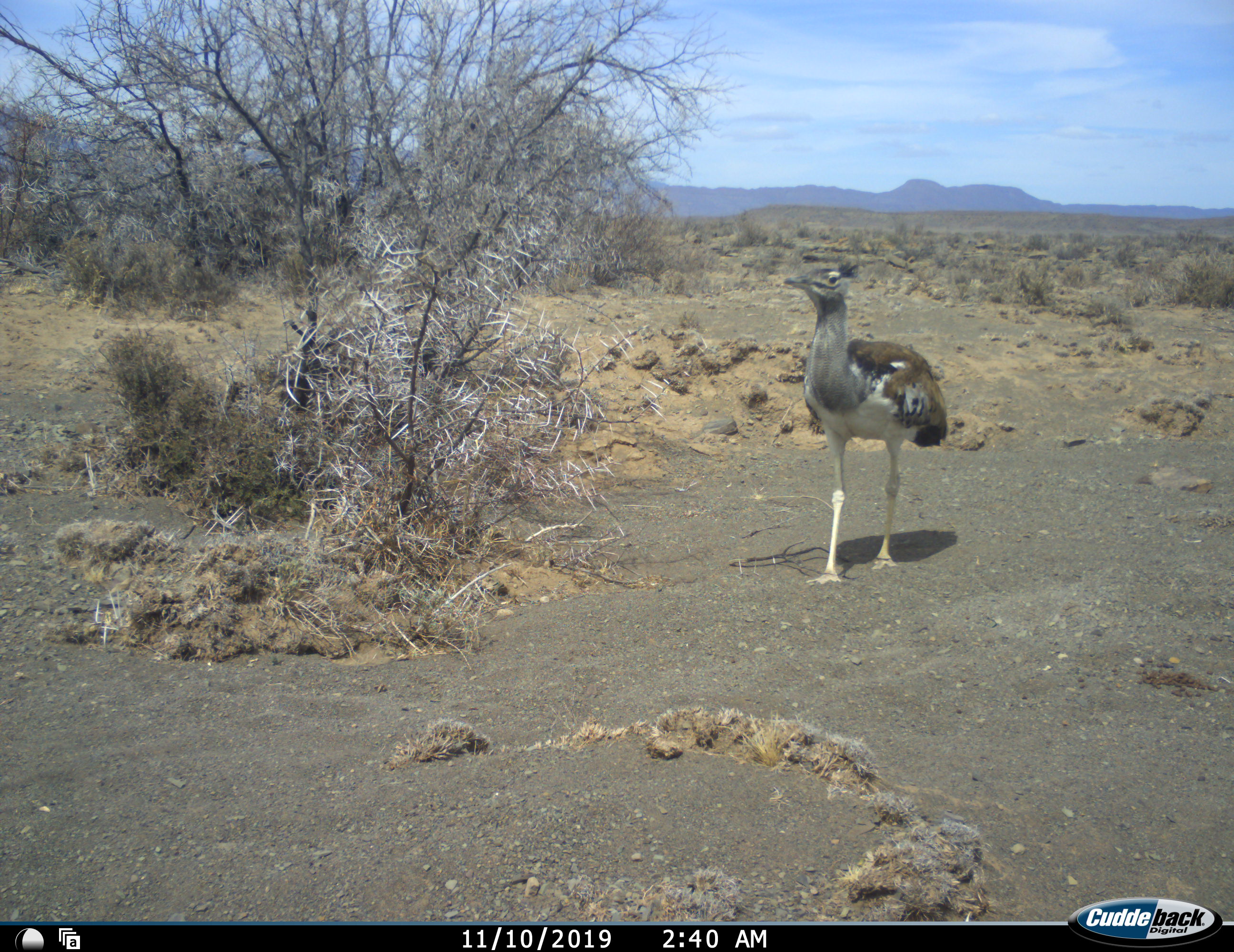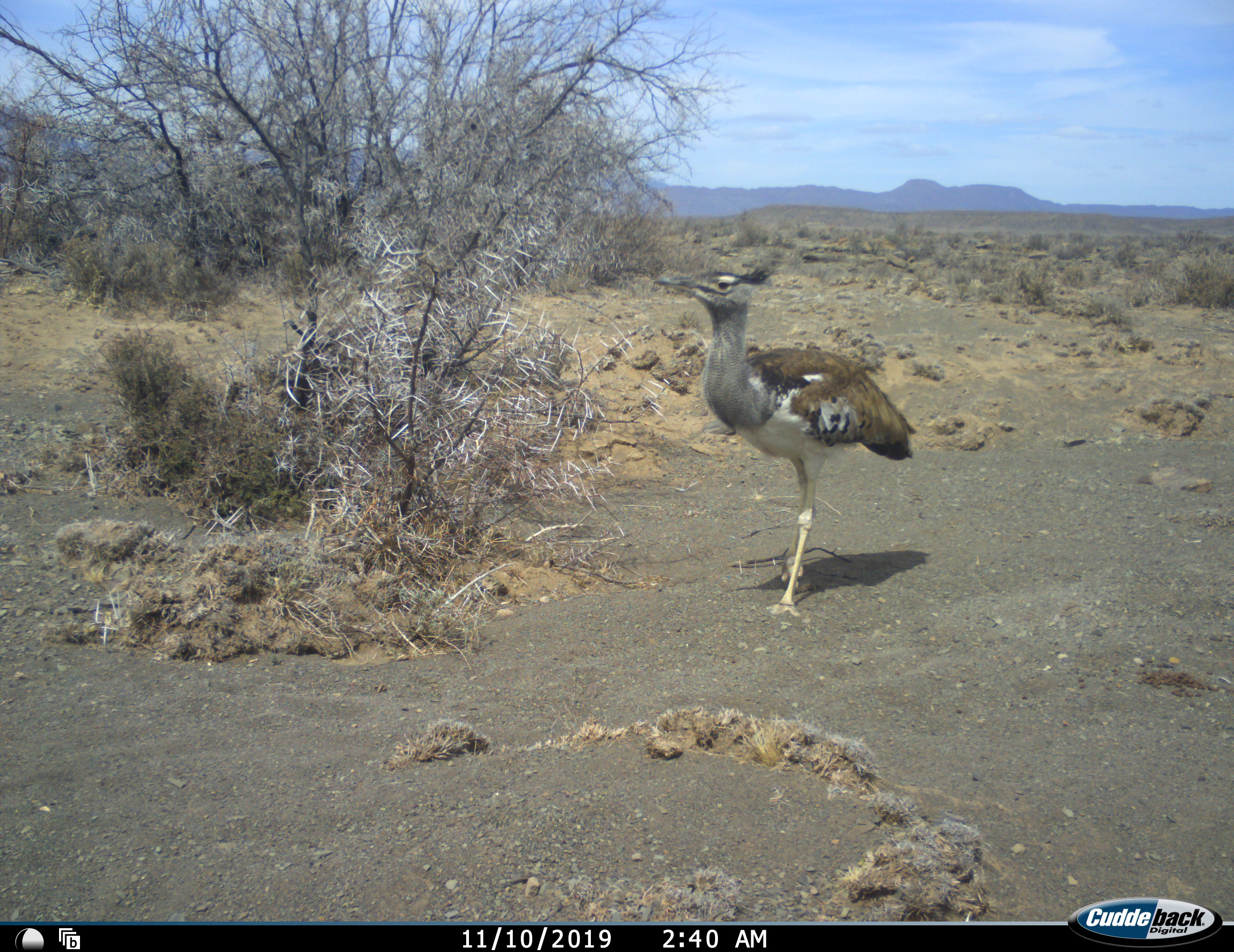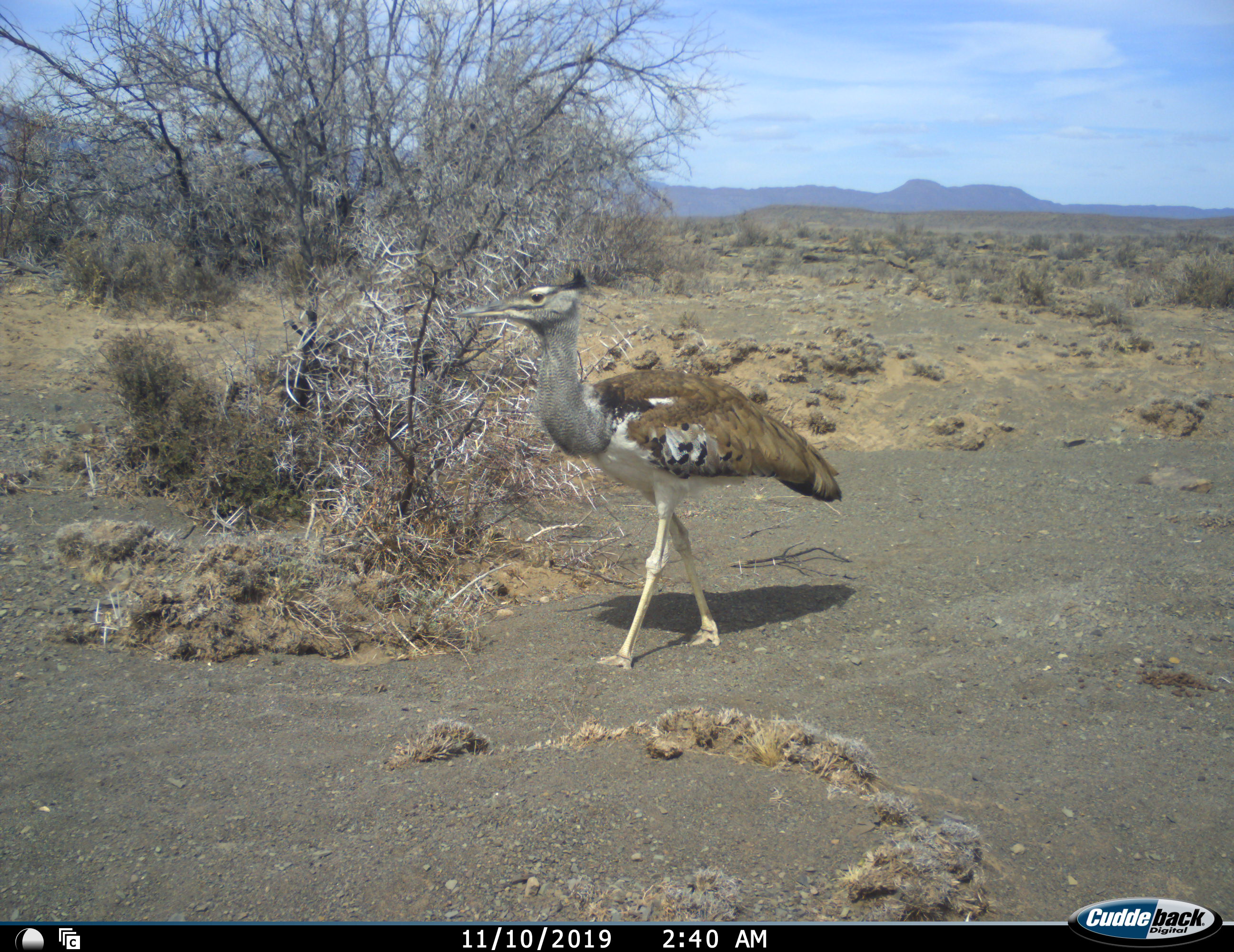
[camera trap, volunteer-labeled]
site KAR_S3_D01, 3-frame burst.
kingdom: Animalia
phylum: Chordata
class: Aves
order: Otidiformes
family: Otididae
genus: Ardeotis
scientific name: Ardeotis kori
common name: kori bustard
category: bustardkori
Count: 1.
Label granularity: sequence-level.